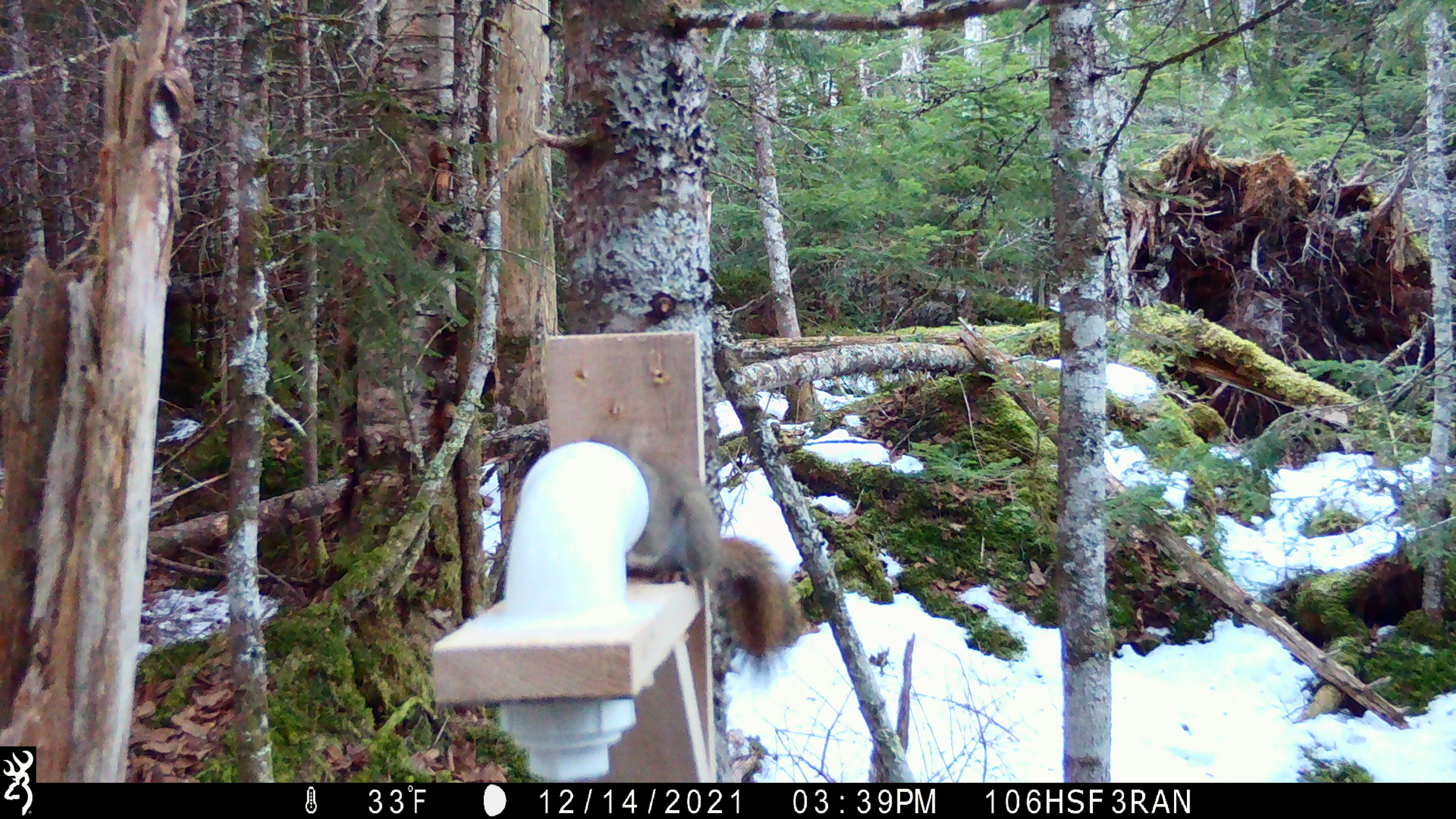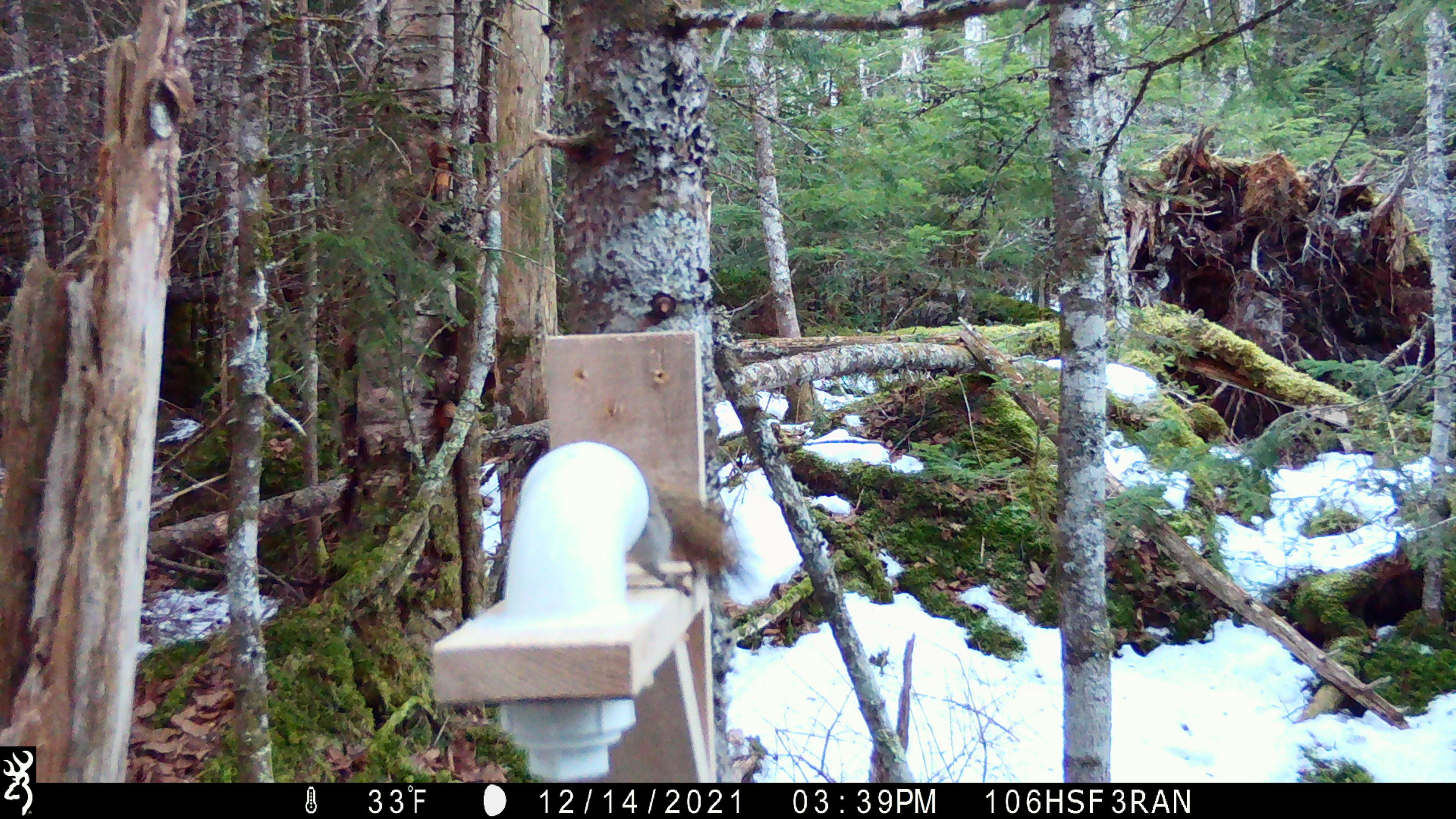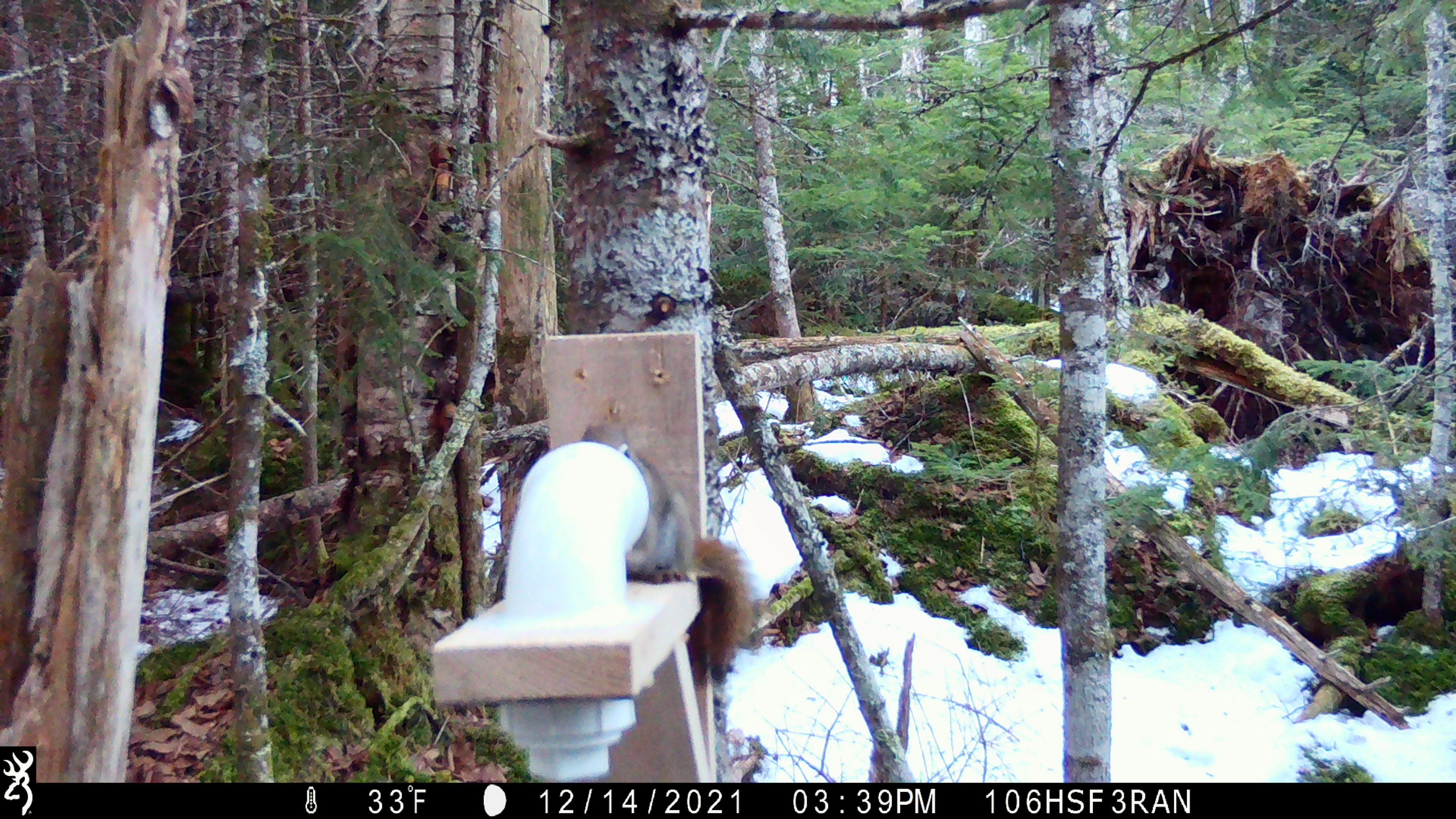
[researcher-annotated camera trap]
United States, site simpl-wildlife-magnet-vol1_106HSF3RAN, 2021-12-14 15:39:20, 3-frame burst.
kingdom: Animalia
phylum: Chordata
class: Mammalia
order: Rodentia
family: Sciuridae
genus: Tamiasciurus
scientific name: Tamiasciurus hudsonicus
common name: red squirrel